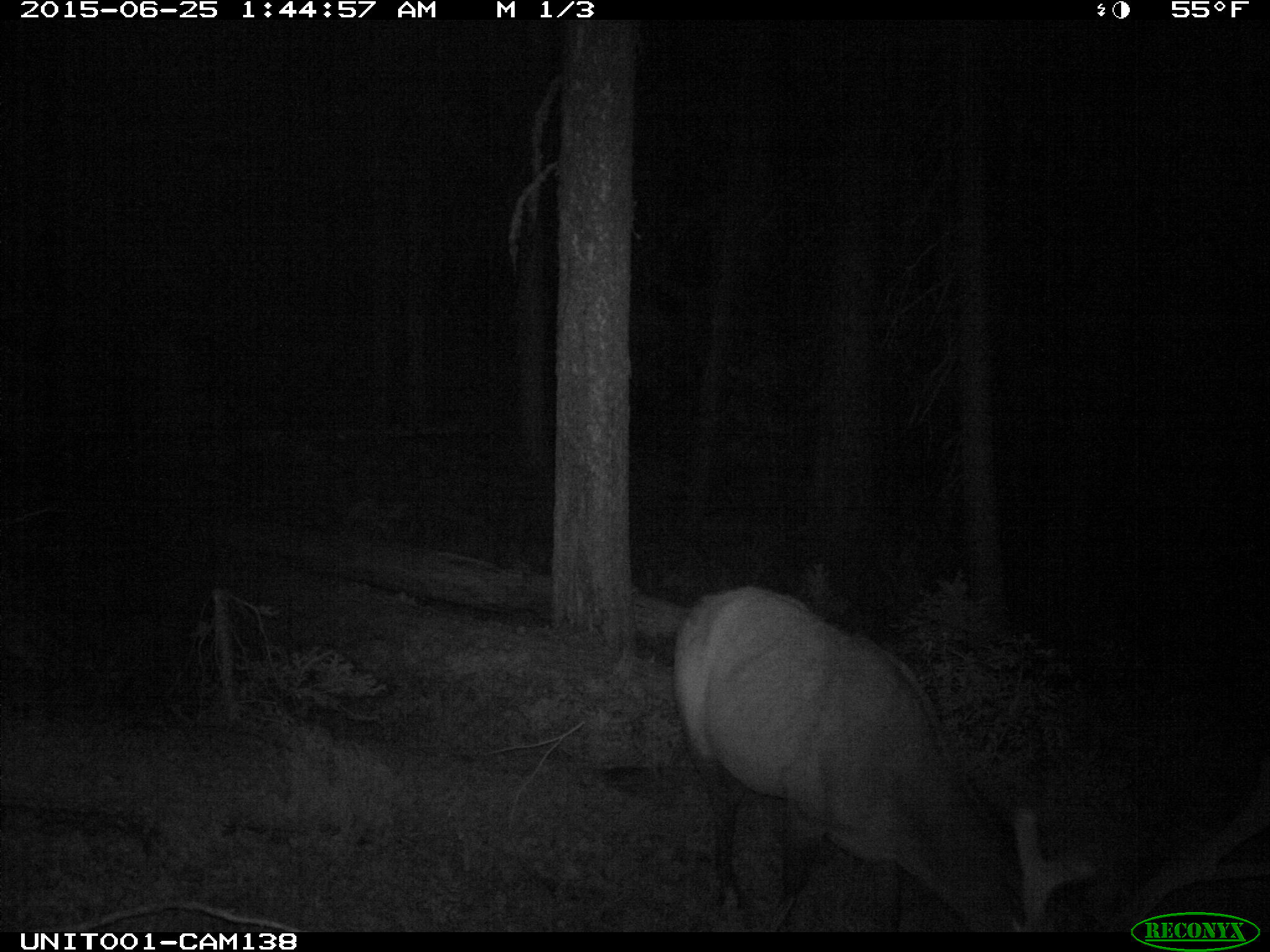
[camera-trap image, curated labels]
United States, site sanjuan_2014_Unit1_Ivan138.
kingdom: Animalia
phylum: Chordata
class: Mammalia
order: Artiodactyla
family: Cervidae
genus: Cervus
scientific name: Cervus elaphus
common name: red deer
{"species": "Cervus elaphus (red deer)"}